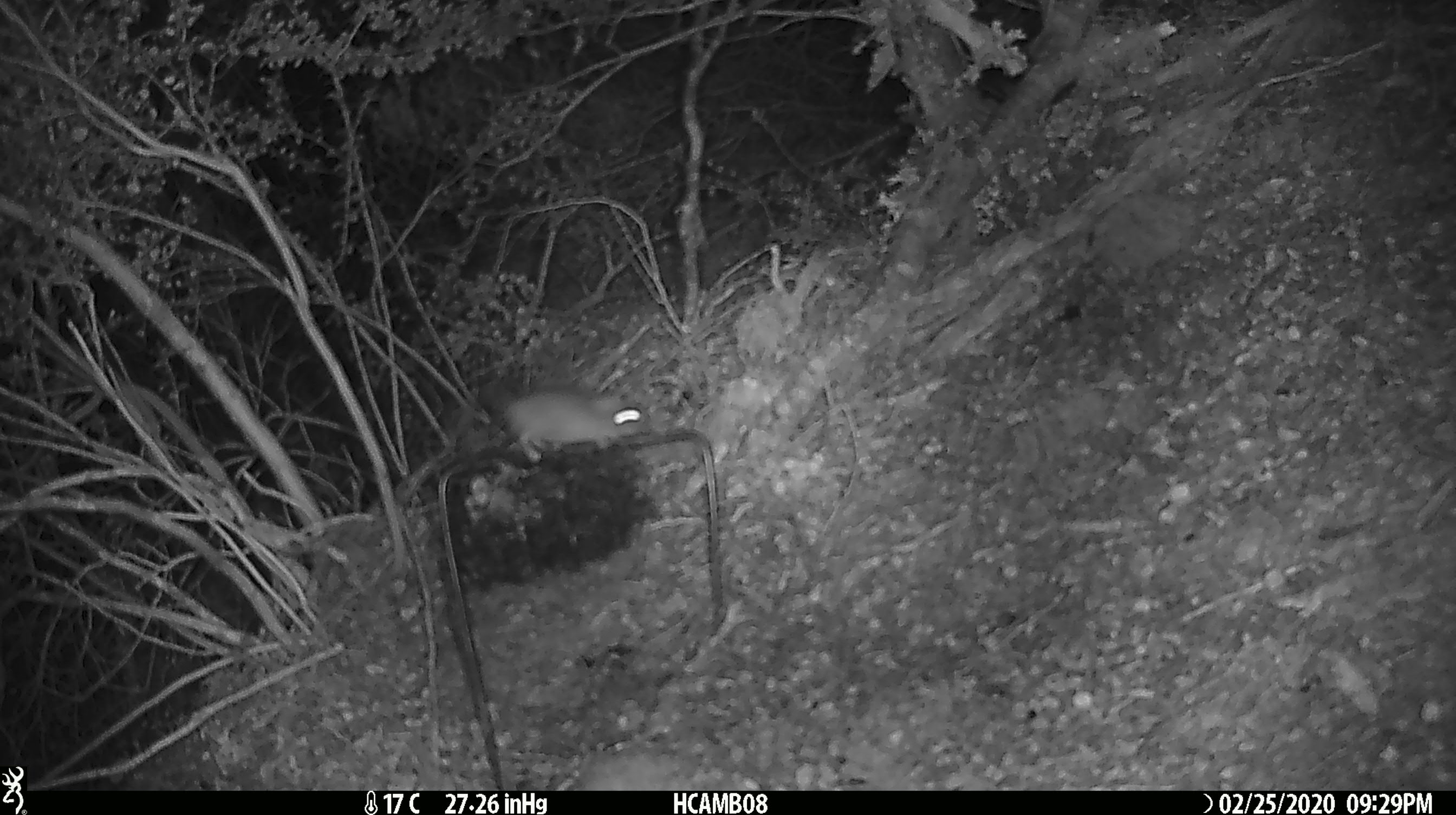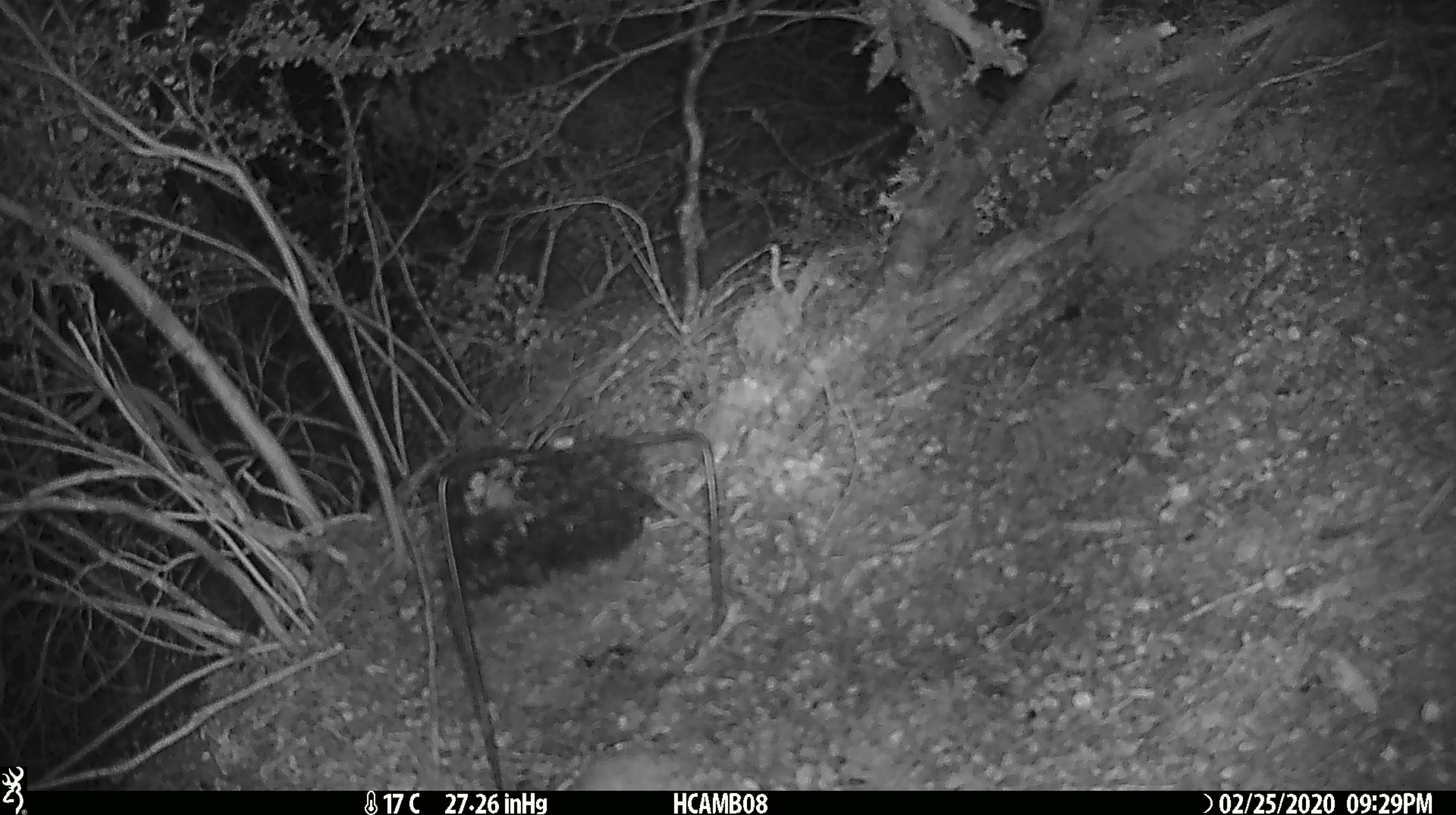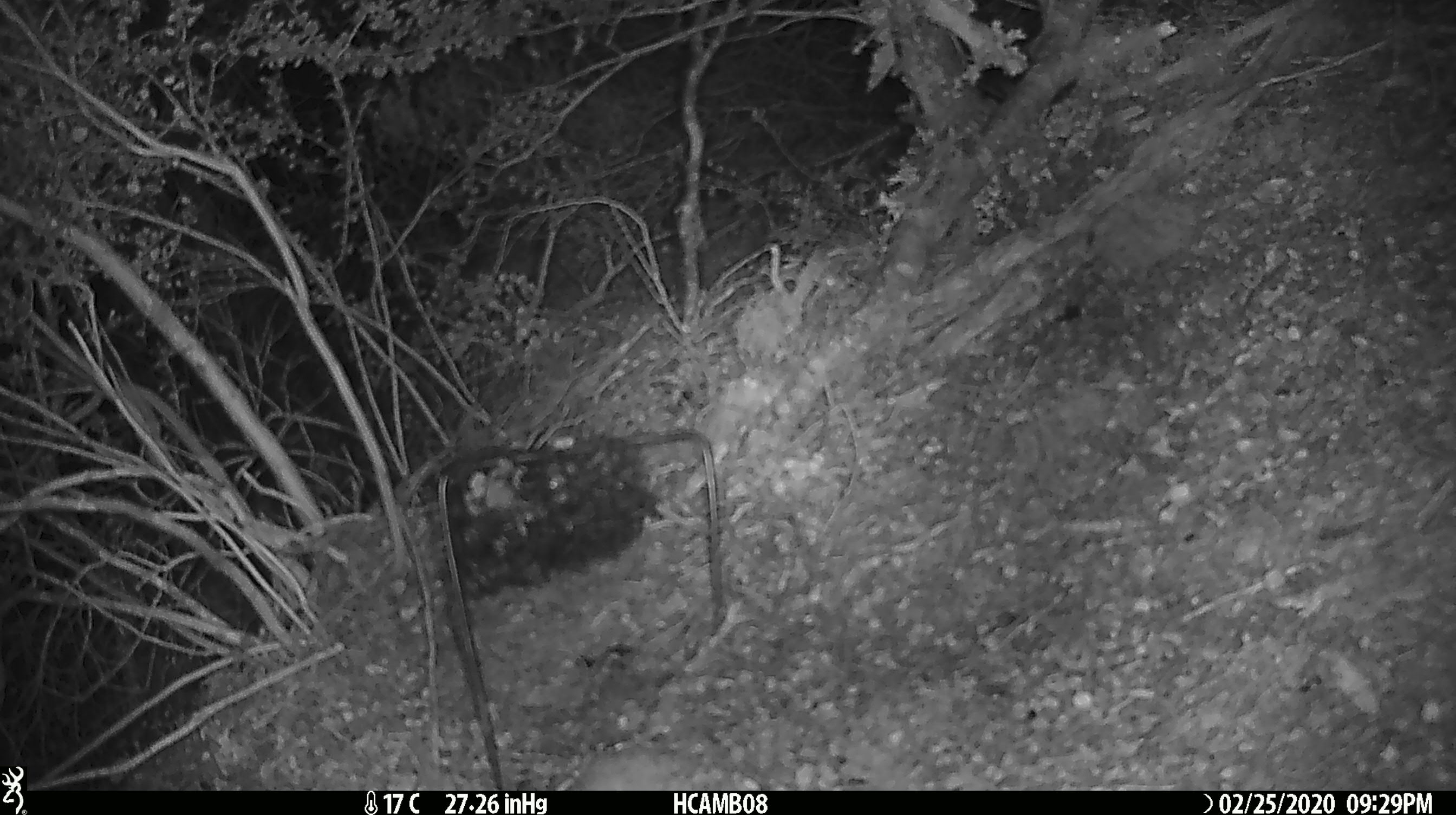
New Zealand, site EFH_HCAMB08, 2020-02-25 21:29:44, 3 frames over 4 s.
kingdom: Animalia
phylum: Chordata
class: Mammalia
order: Rodentia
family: Muridae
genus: Mus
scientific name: Mus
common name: mouse